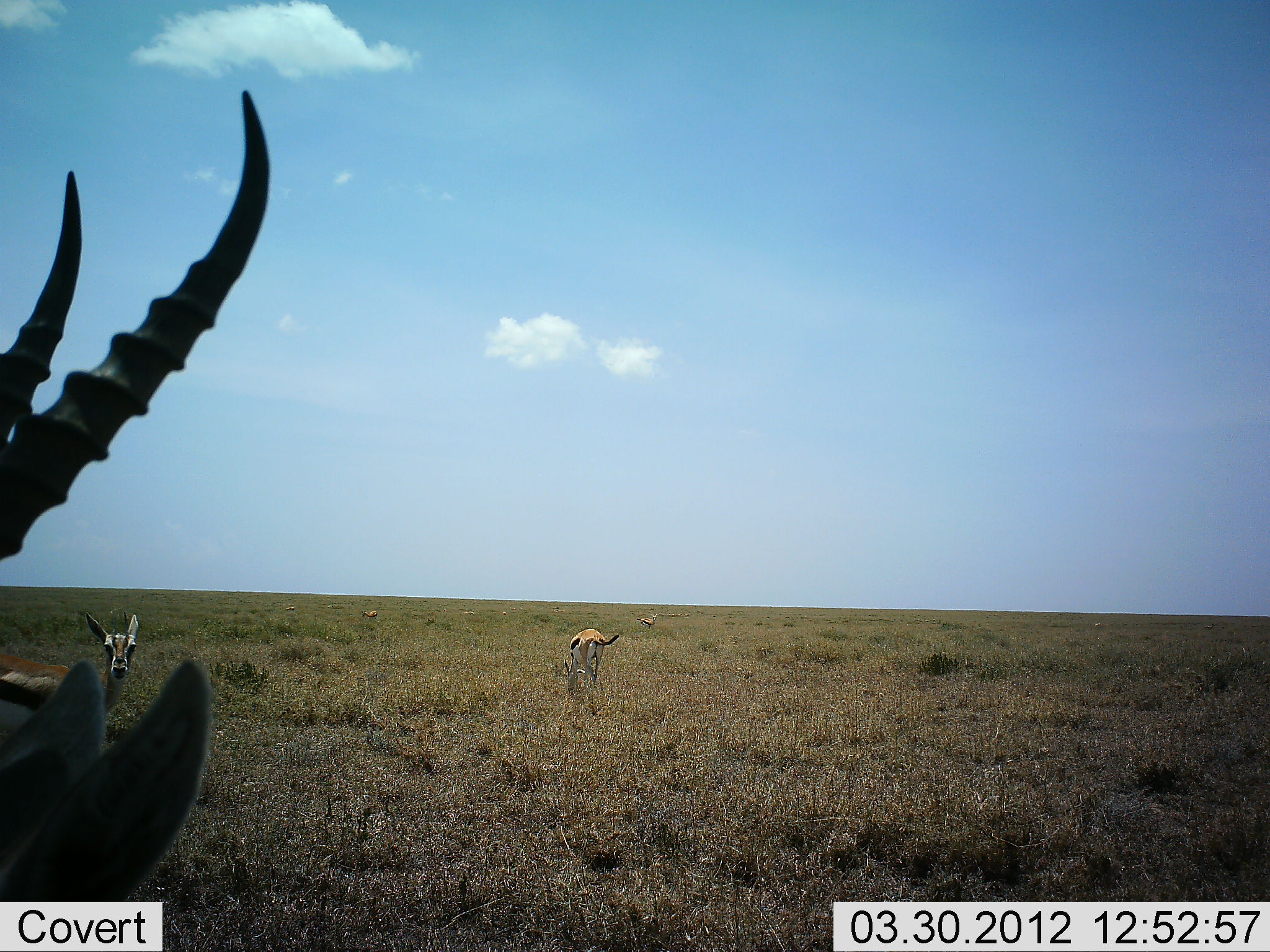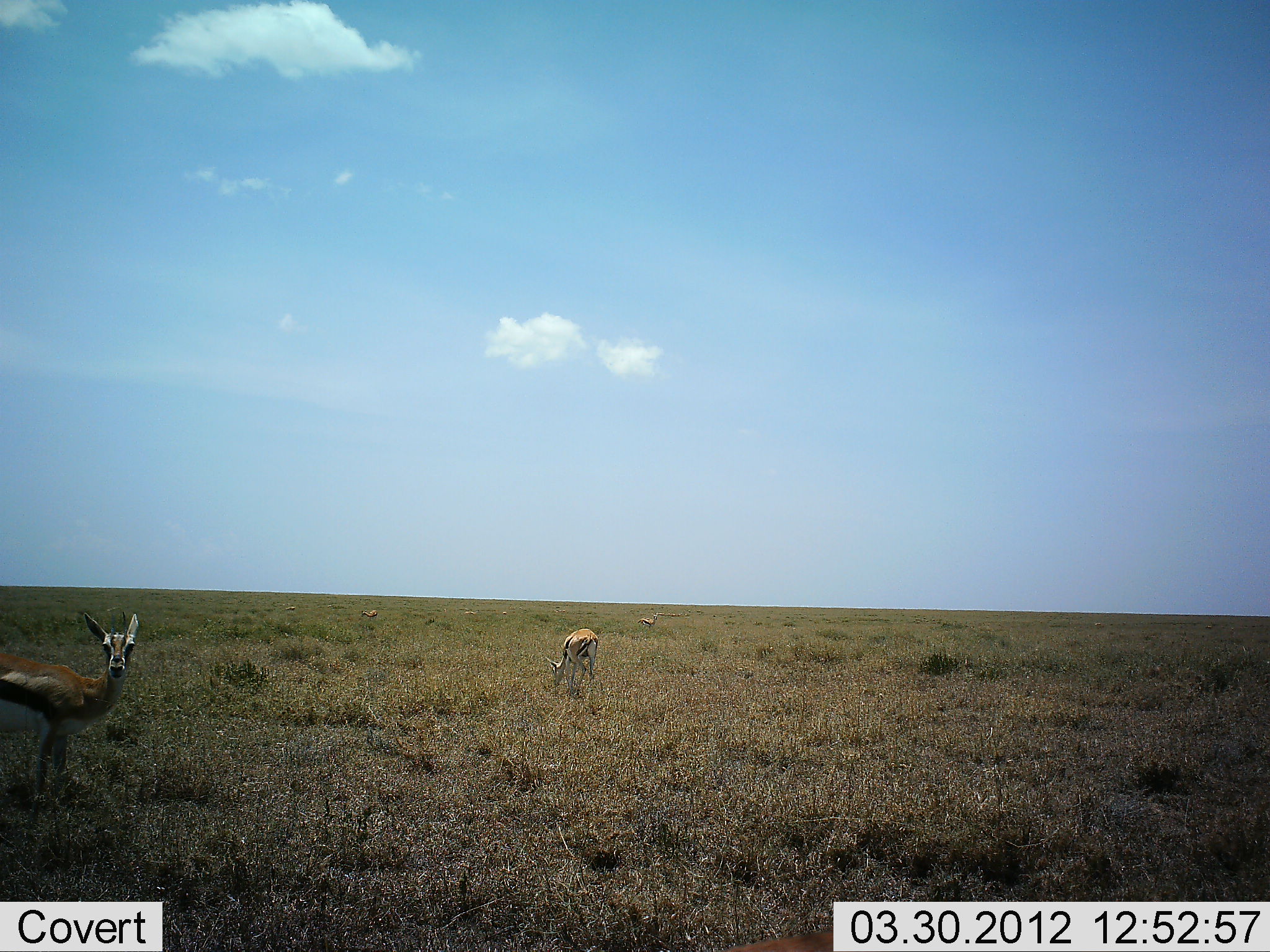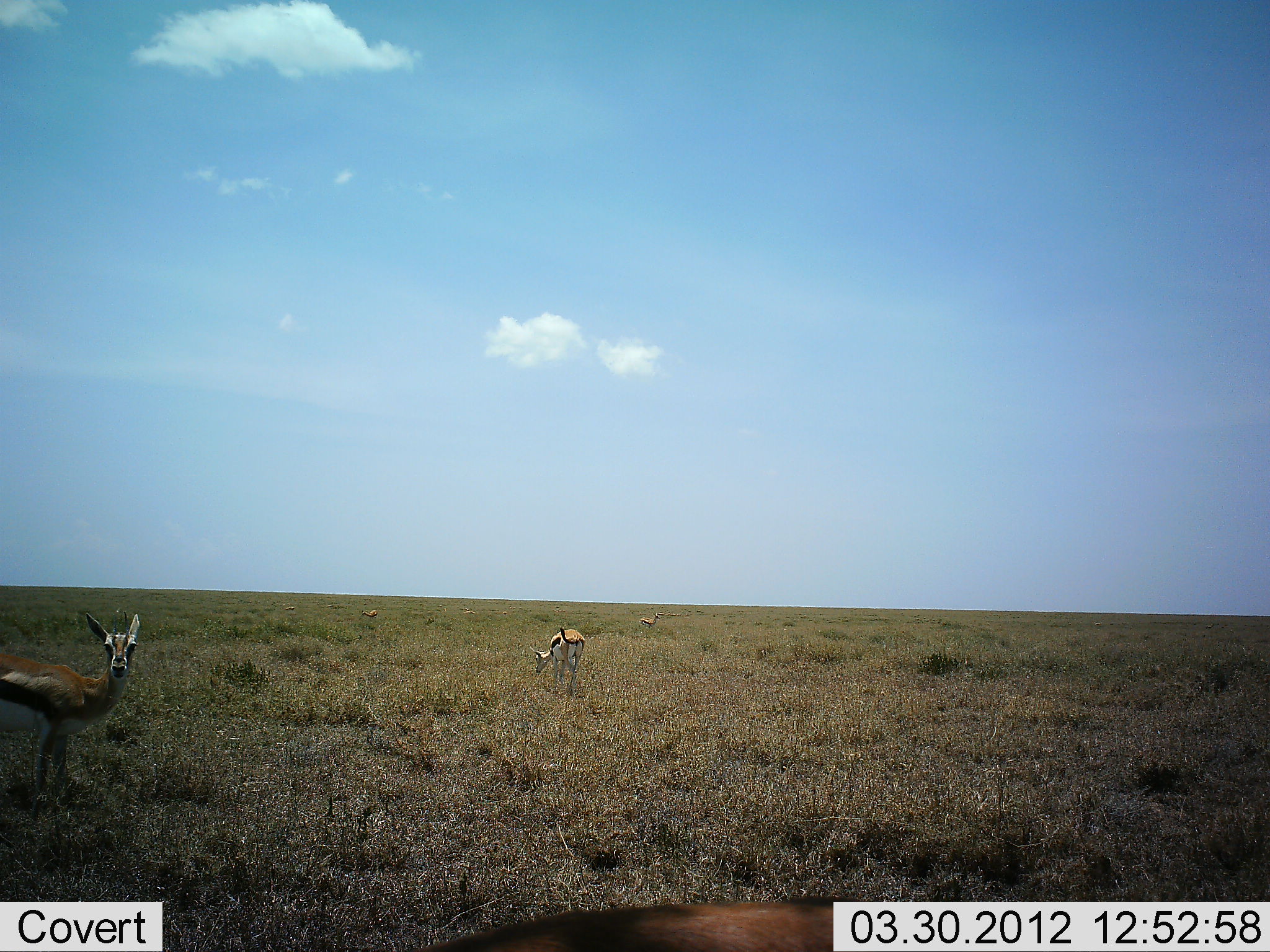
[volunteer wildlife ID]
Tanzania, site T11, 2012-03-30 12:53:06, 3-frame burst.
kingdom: Animalia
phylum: Chordata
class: Mammalia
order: Artiodactyla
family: Bovidae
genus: Eudorcas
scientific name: Eudorcas thomsonii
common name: thomson's gazelle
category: gazellethomsons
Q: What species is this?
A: Gazellethomsons (thomson's gazelle) (Eudorcas thomsonii).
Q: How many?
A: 3.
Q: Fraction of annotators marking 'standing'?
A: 87%.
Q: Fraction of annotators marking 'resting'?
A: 4%.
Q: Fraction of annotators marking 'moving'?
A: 35%.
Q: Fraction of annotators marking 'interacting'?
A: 0%.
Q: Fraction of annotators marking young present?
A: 0%.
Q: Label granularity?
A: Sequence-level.